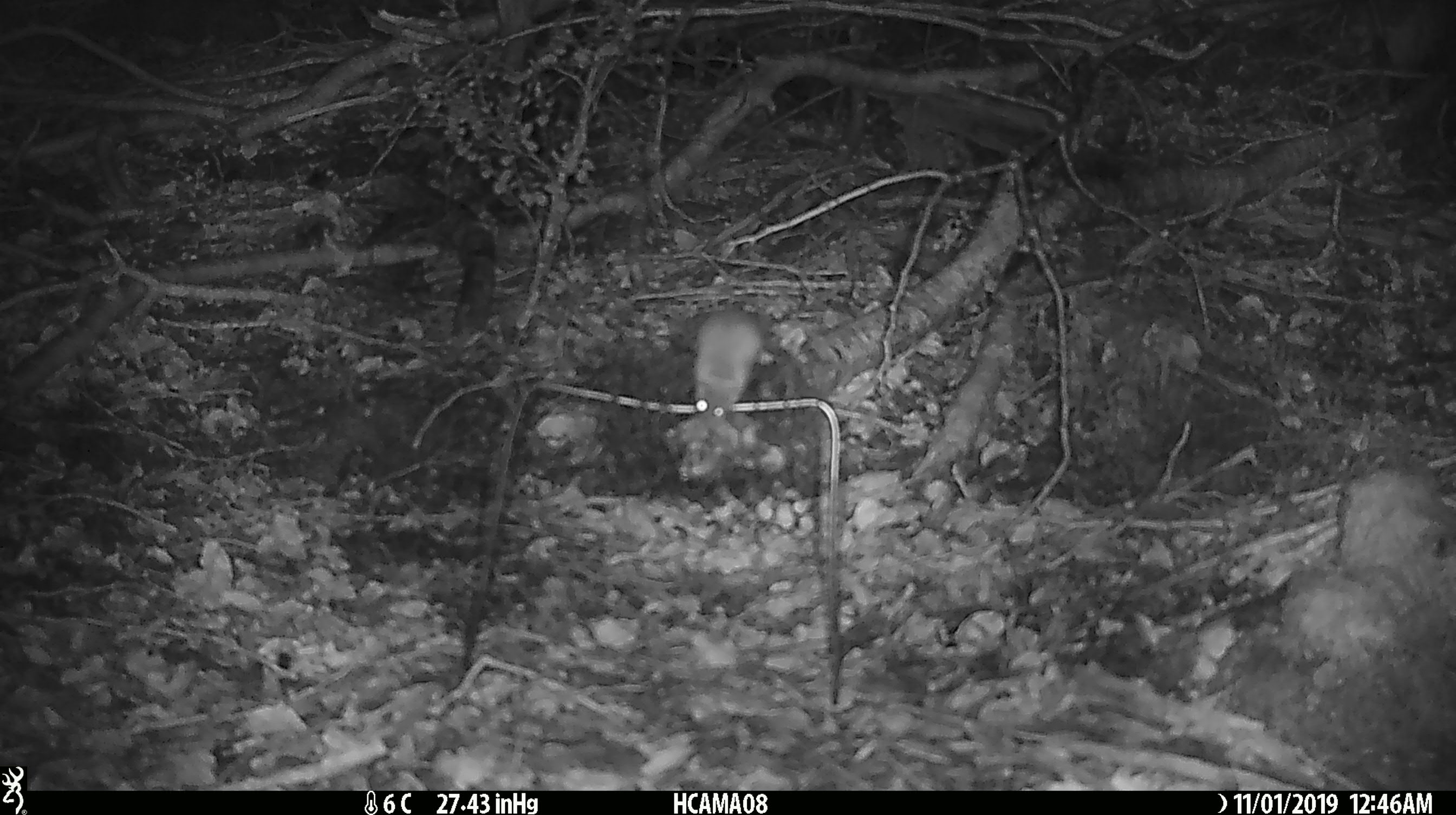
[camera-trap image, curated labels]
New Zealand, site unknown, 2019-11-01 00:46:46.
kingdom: Animalia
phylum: Chordata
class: Mammalia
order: Rodentia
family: Muridae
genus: Mus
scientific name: Mus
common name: mouse